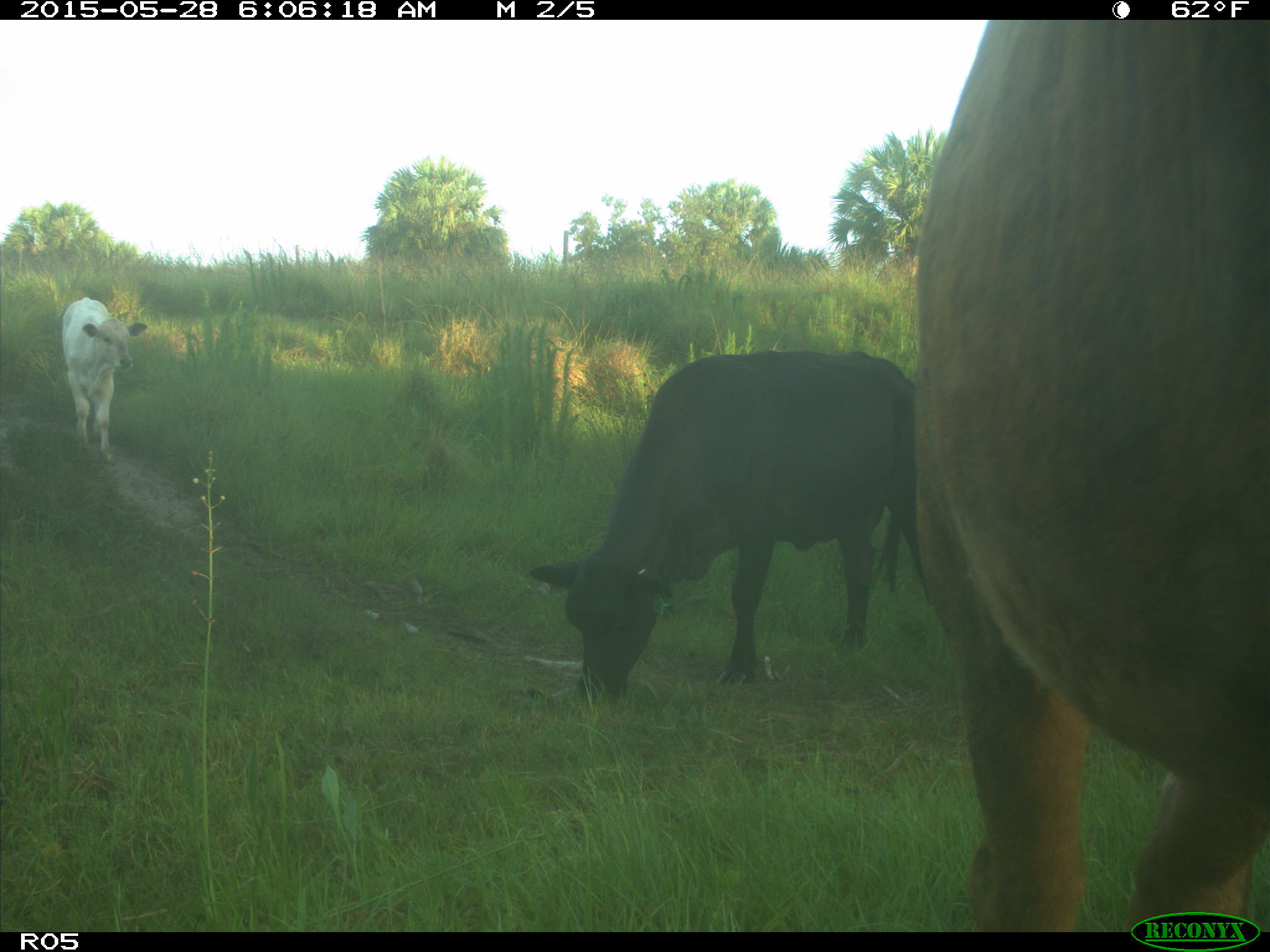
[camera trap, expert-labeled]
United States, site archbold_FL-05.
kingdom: Animalia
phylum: Chordata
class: Mammalia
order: Artiodactyla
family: Bovidae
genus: Bos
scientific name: Bos taurus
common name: domestic cow